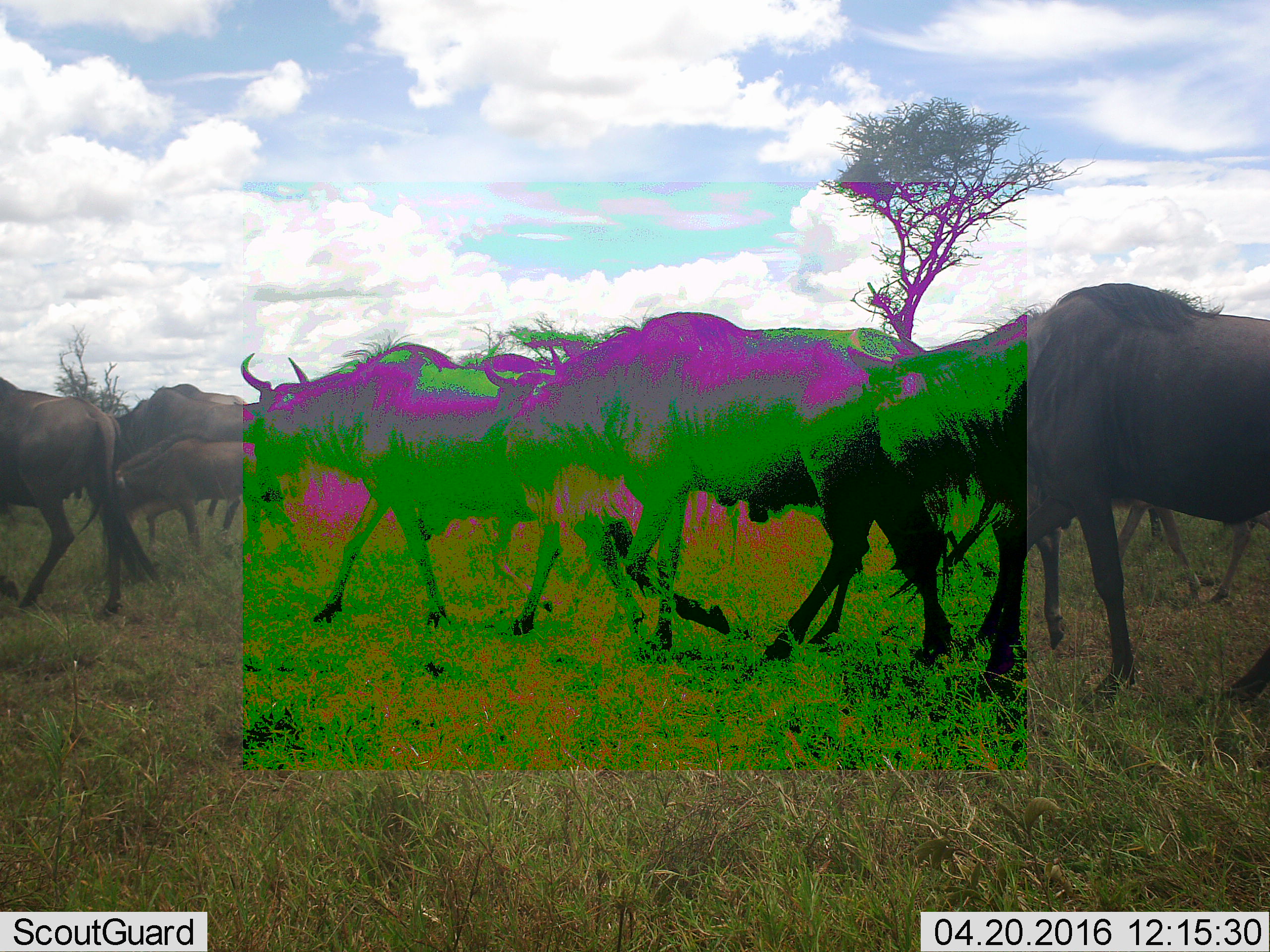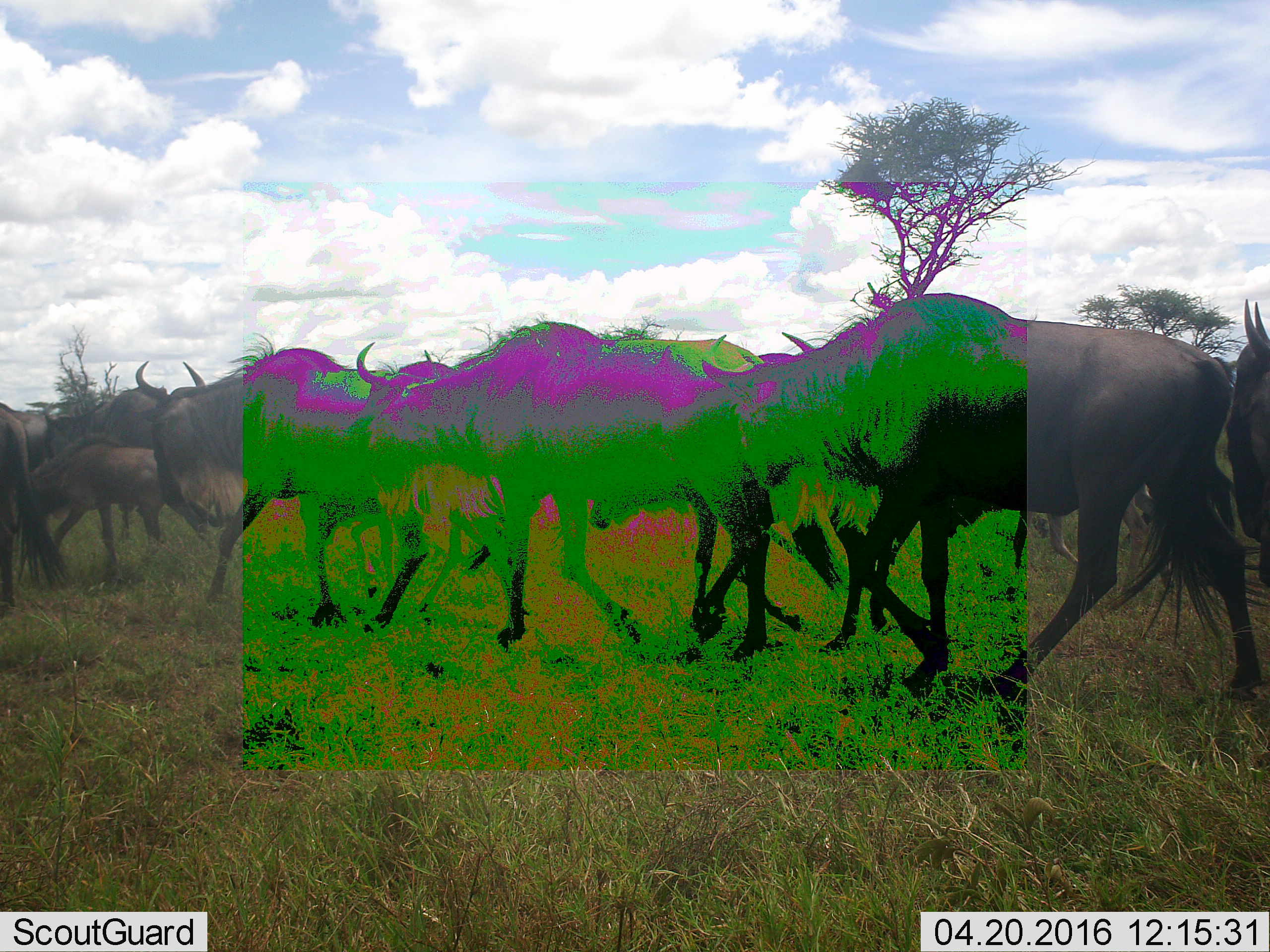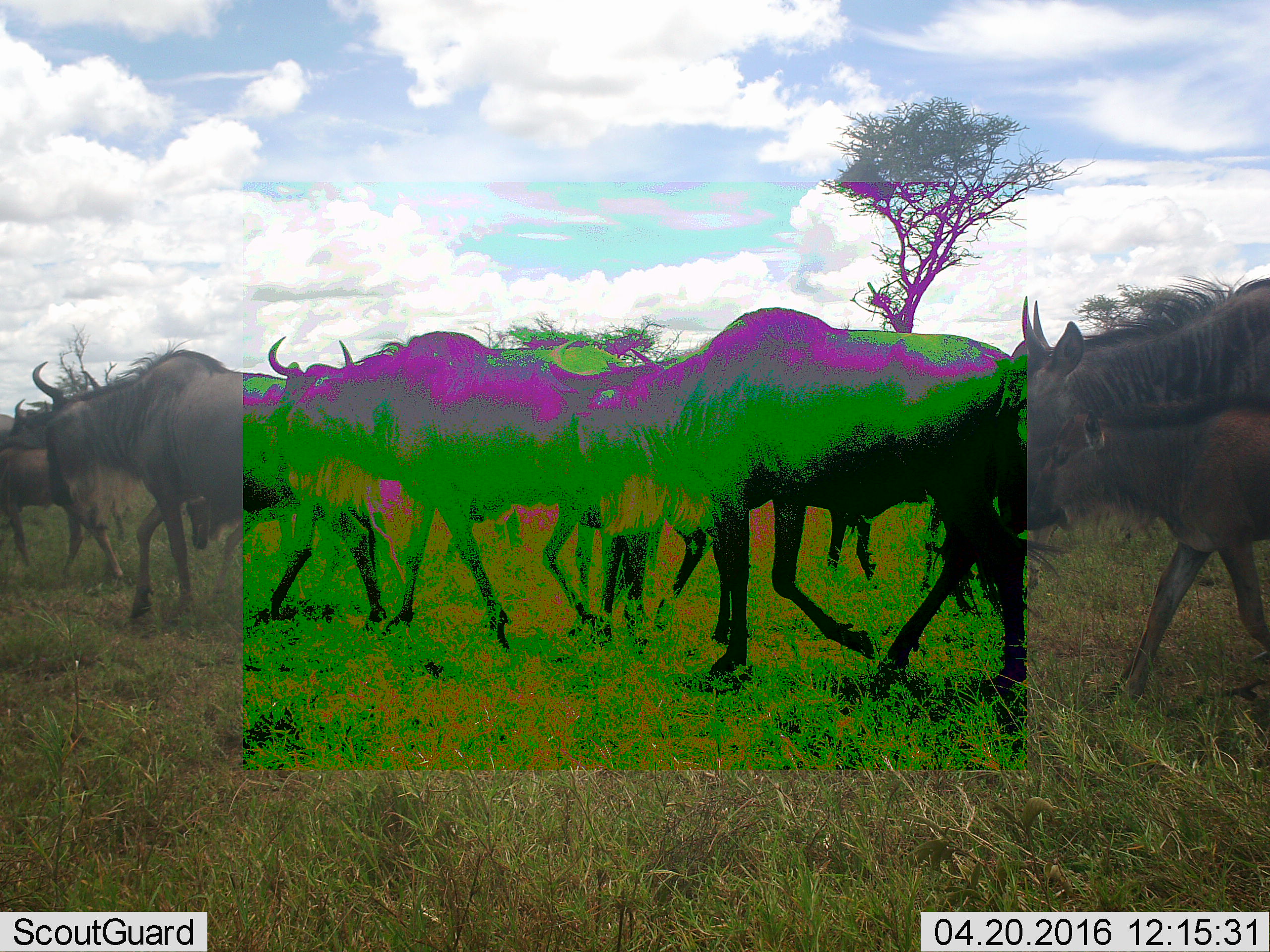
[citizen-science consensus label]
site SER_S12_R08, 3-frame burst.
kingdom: Animalia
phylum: Chordata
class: Mammalia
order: Artiodactyla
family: Bovidae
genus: Connochaetes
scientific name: Connochaetes taurinus taurinus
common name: blue wildebeest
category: wildebeestblue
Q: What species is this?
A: Wildebeestblue (blue wildebeest) (Connochaetes taurinus taurinus).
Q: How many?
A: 11-50.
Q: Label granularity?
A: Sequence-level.